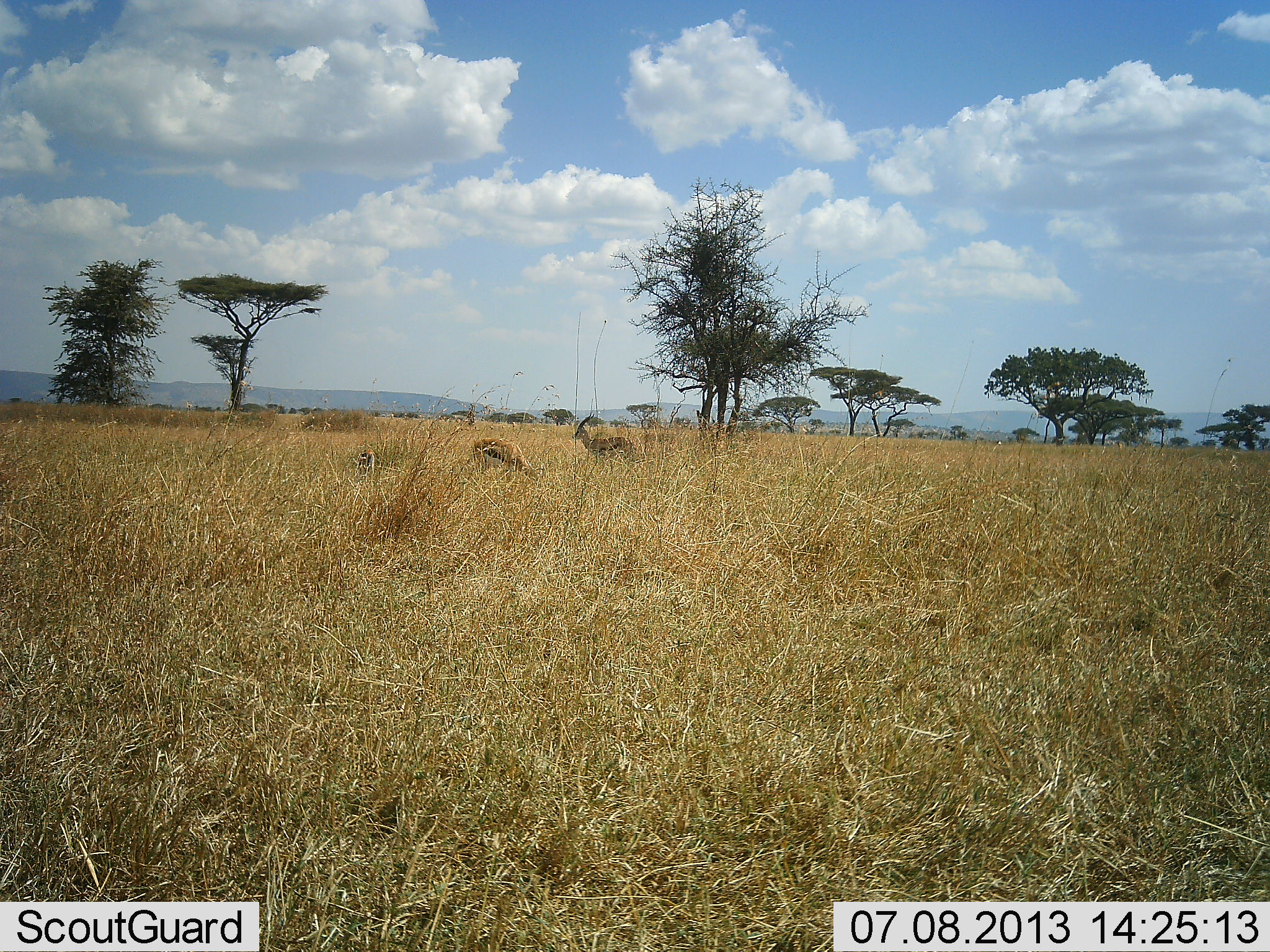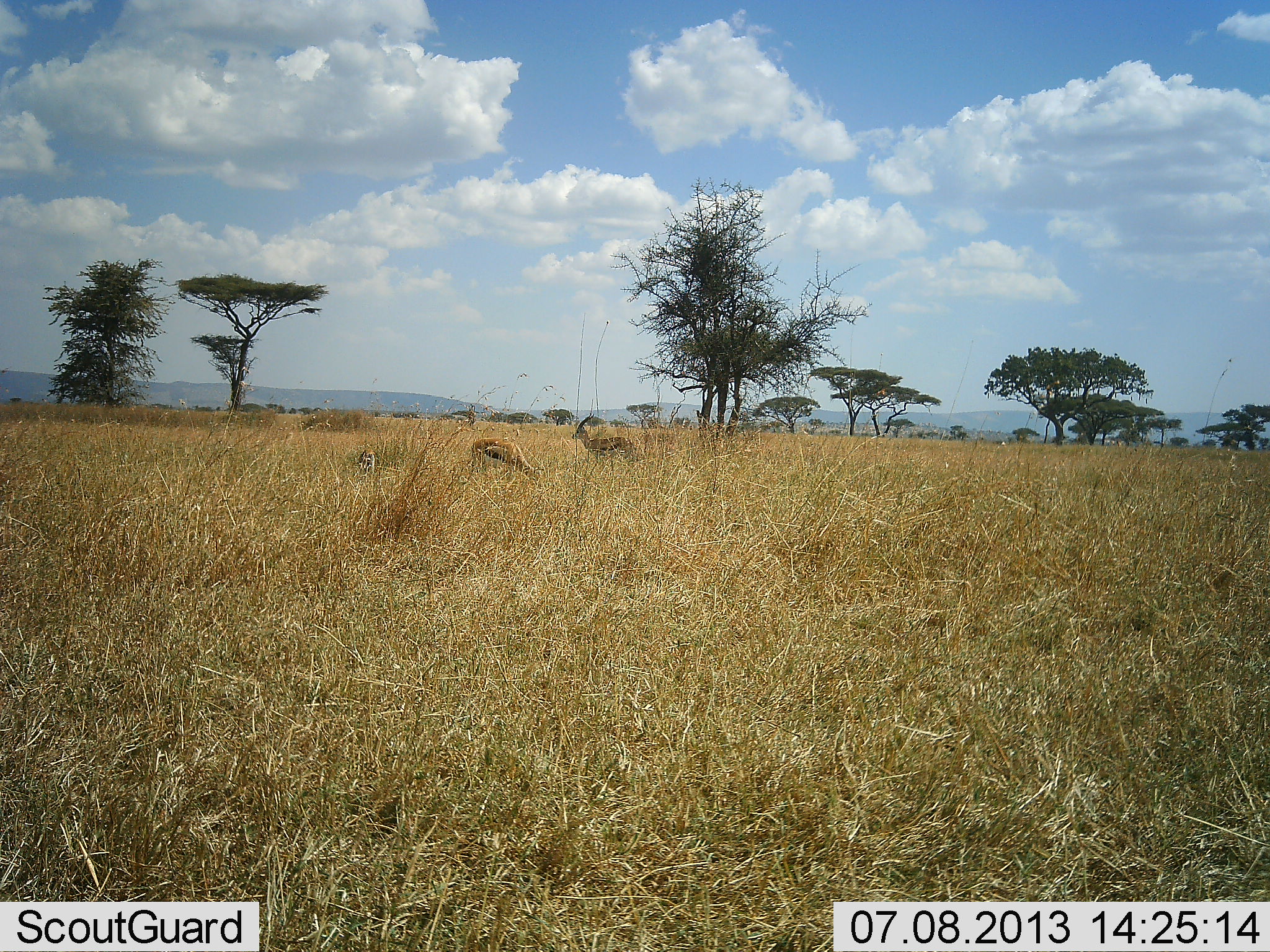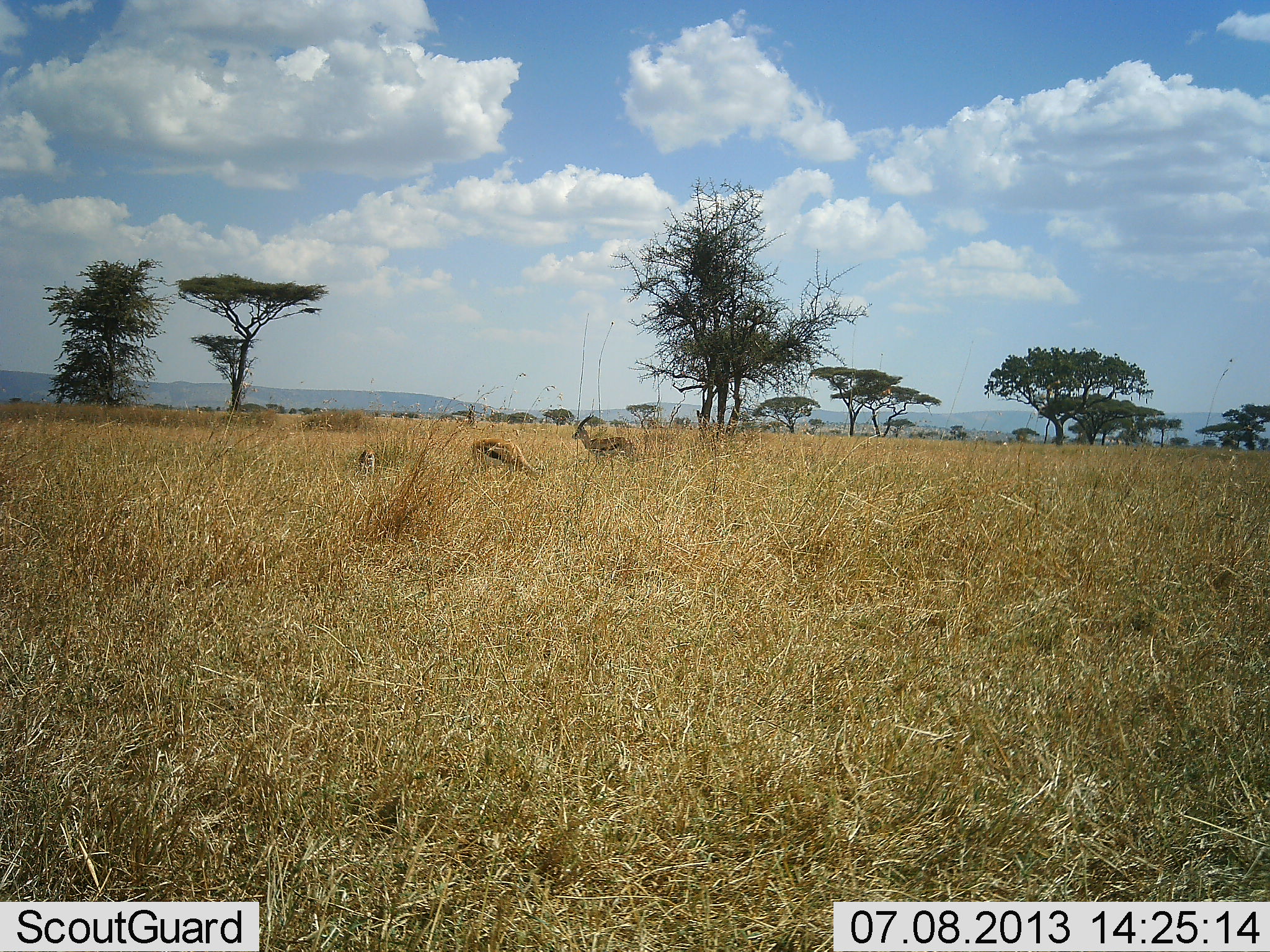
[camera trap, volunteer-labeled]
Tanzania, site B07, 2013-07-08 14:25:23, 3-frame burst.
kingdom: Animalia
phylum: Chordata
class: Mammalia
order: Artiodactyla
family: Bovidae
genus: Eudorcas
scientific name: Eudorcas thomsonii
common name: thomson's gazelle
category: gazellethomsons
Gazellethomsons (thomson's gazelle) (Eudorcas thomsonii), count 3. Behavior (volunteer vote fractions): standing 65%, resting 5%, moving 0%, interacting 0%. Young present (vote fraction): 0%. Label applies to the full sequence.